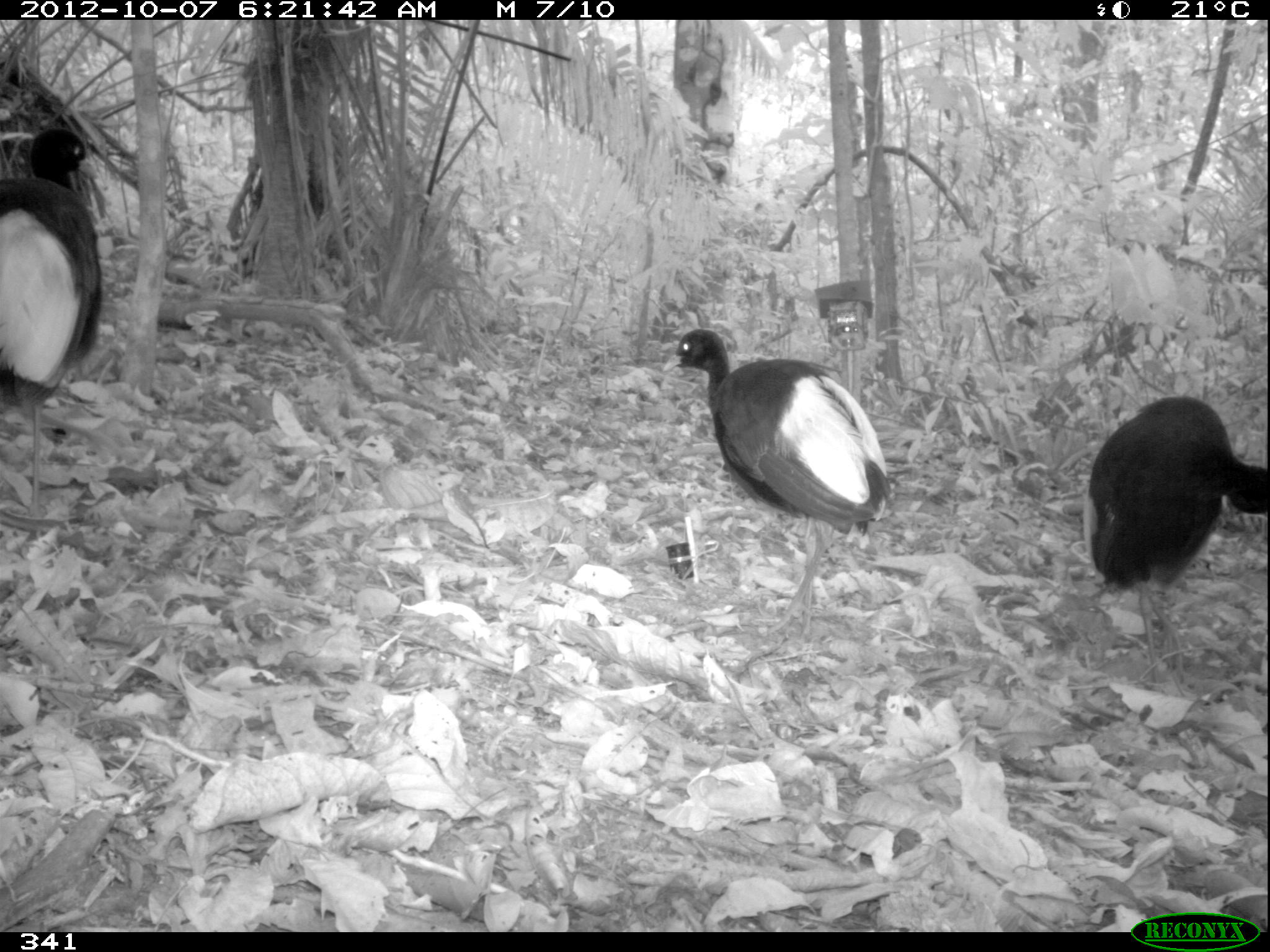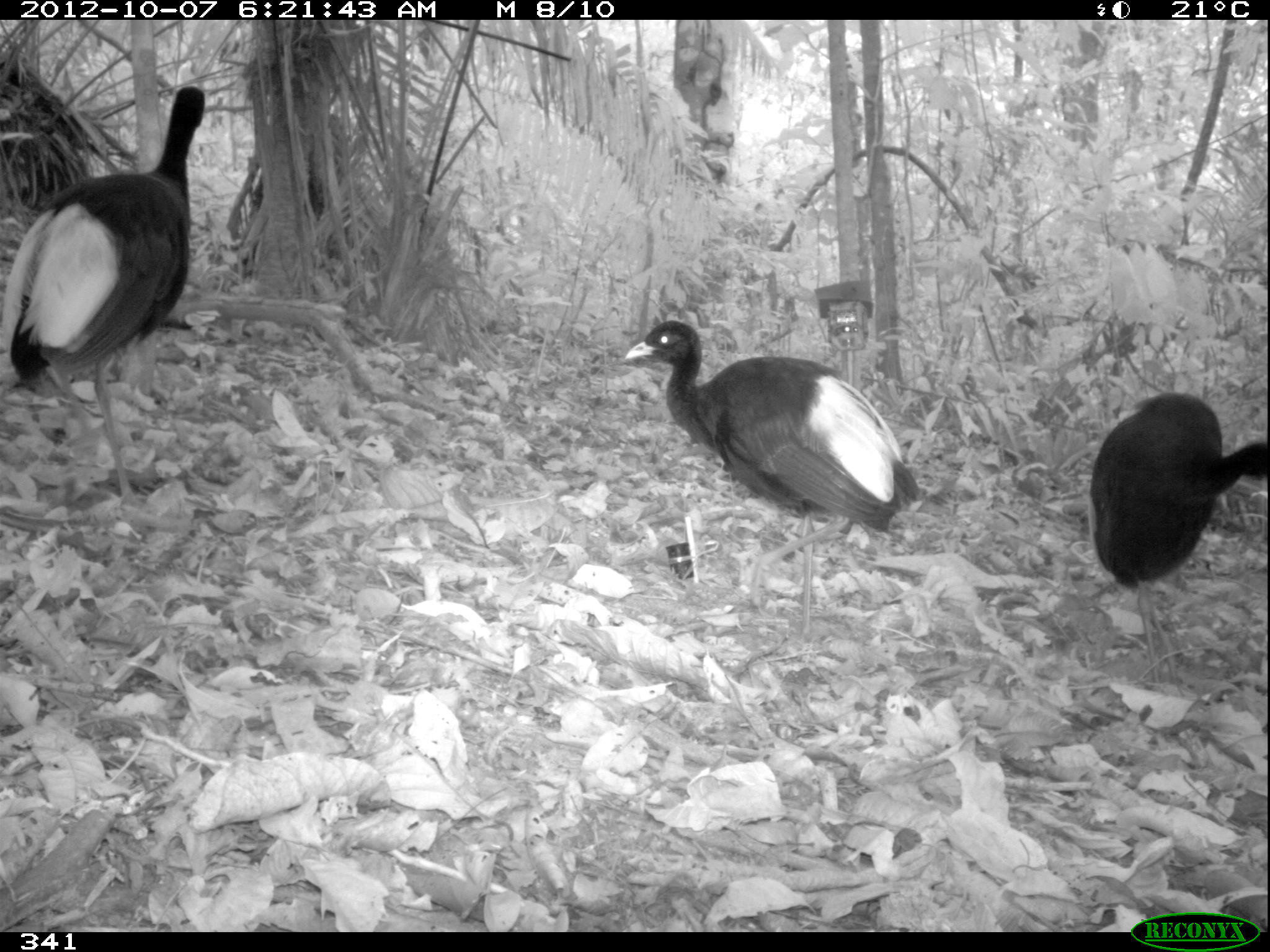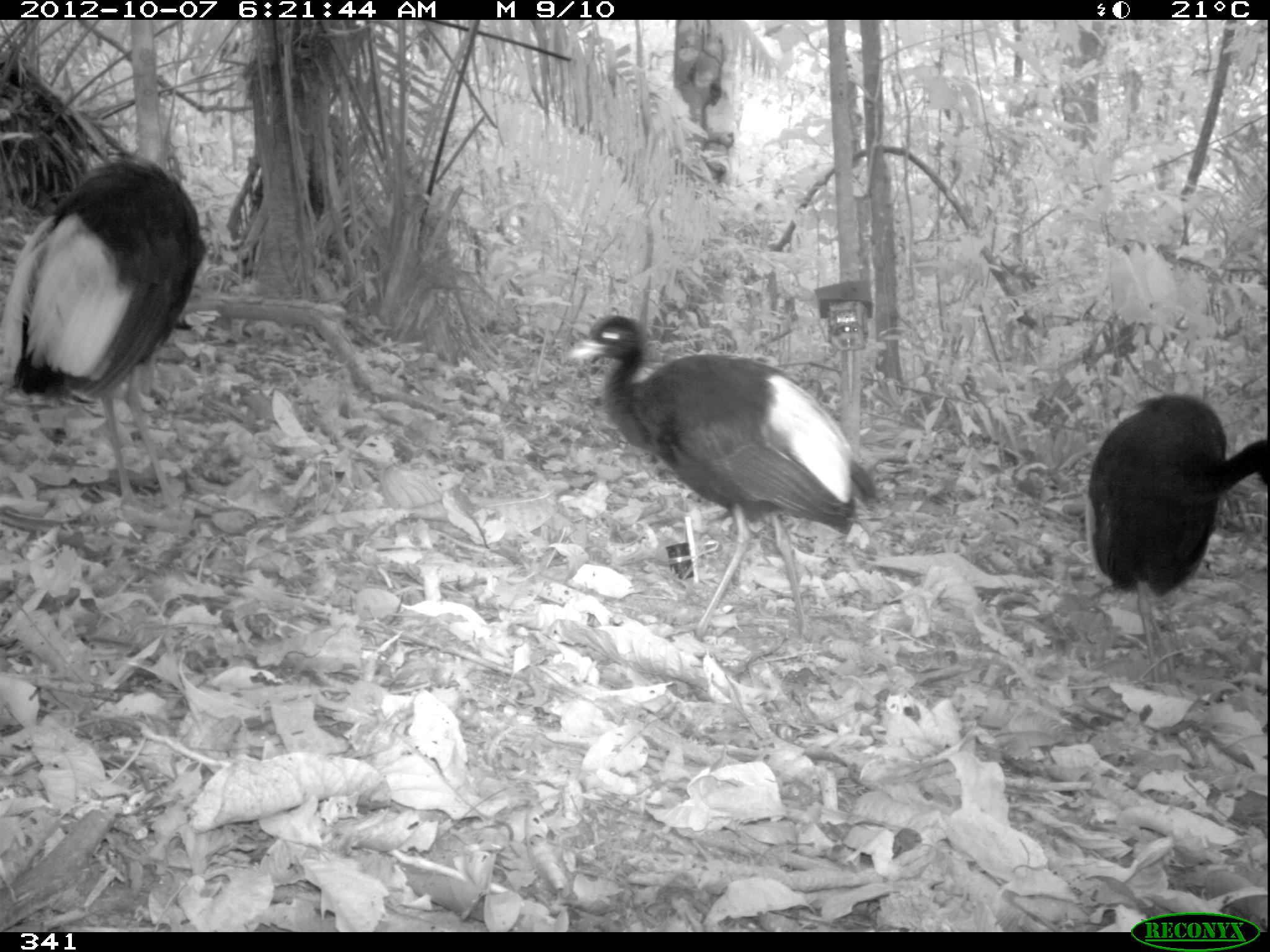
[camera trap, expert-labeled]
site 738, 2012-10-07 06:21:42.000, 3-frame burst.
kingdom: Animalia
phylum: Chordata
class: Aves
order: Gruiformes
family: Psophiidae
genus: Psophia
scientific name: Psophia leucoptera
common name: pale-winged trumpeter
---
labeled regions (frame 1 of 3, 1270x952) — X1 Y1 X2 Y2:
psophia leucoptera: 664 326 895 639; 1081 393 1269 678; 1 128 103 517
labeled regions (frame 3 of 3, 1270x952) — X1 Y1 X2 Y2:
psophia leucoptera: 569 312 882 640; 2 154 207 501; 1082 391 1270 682